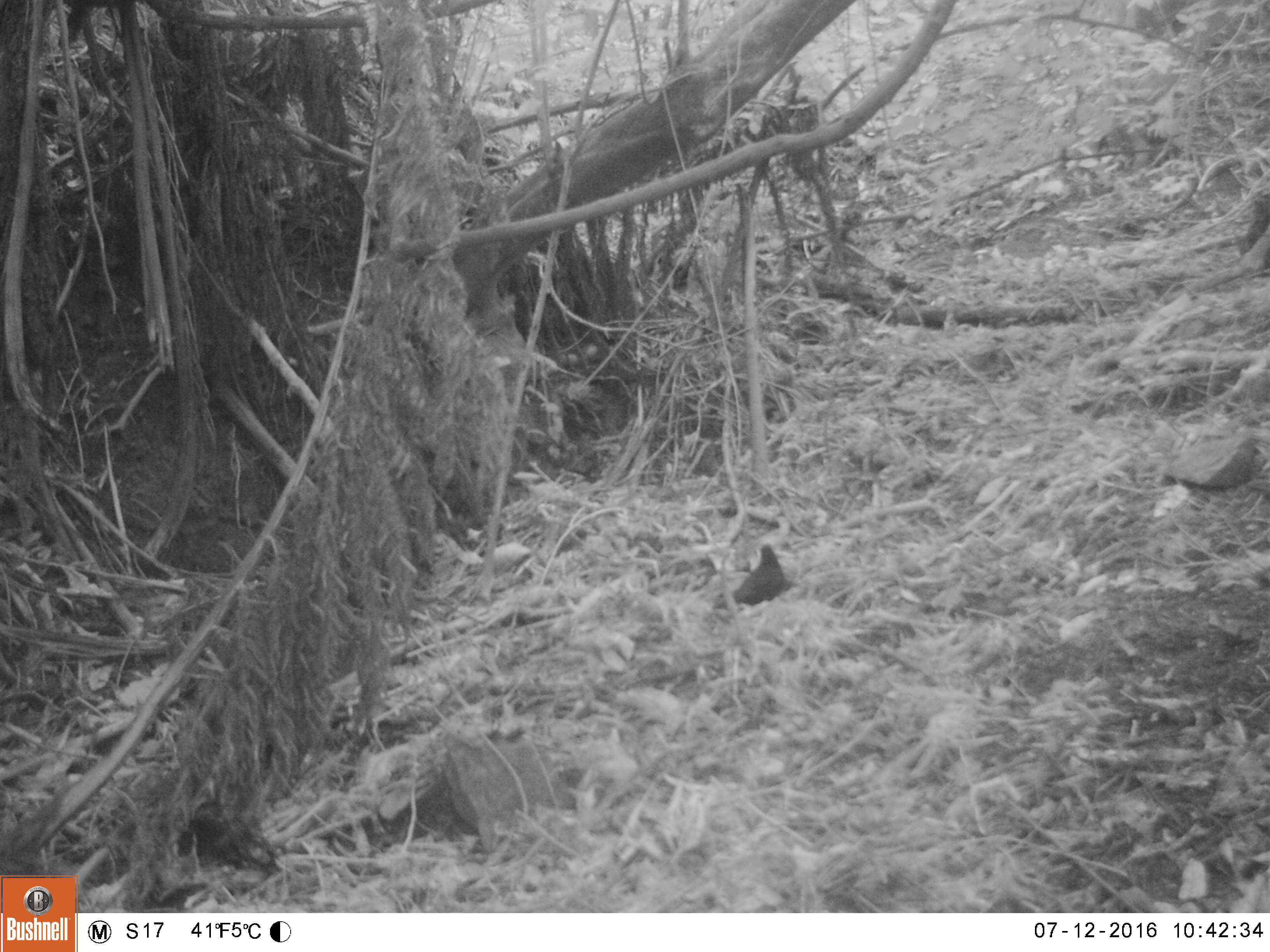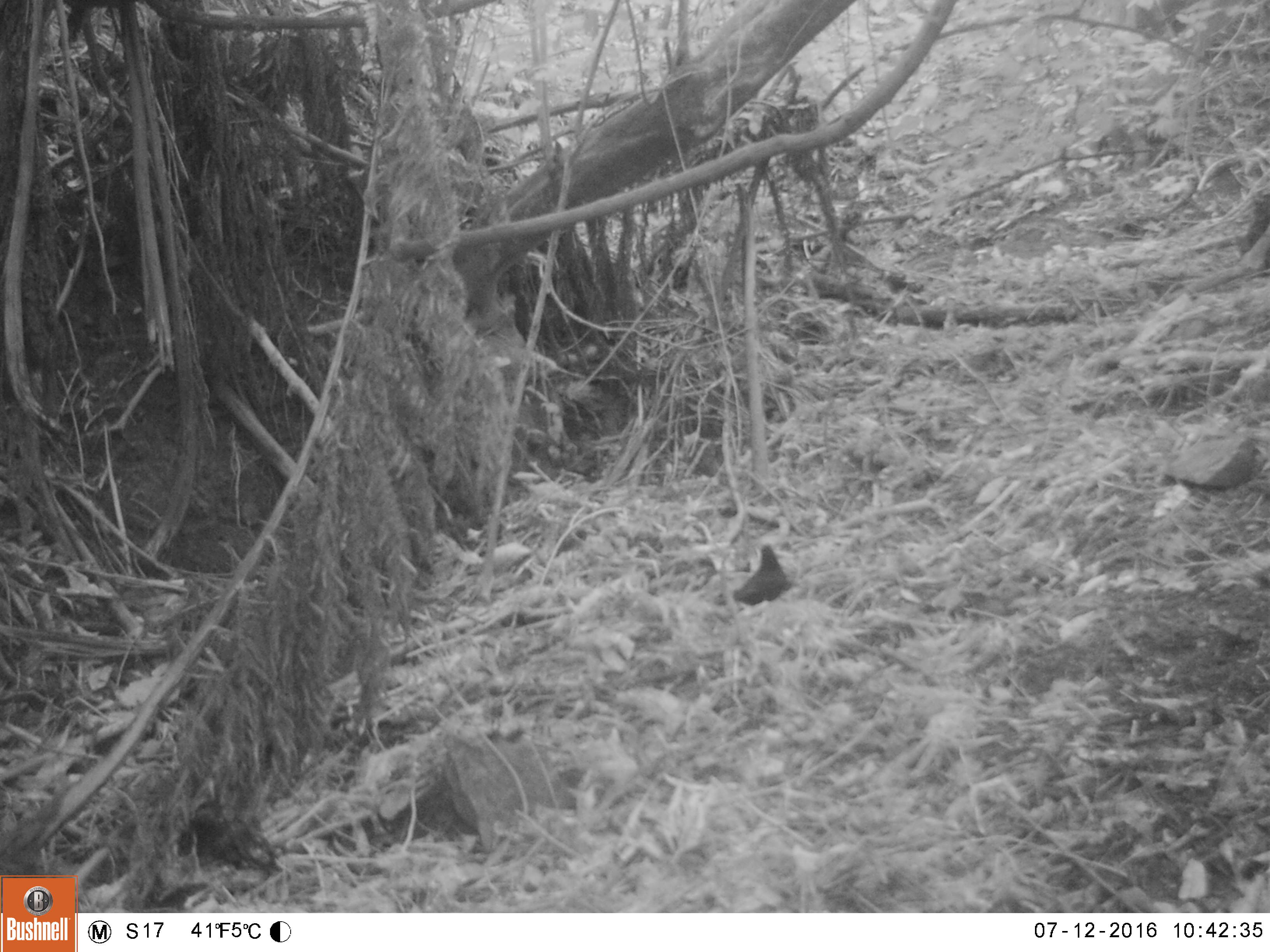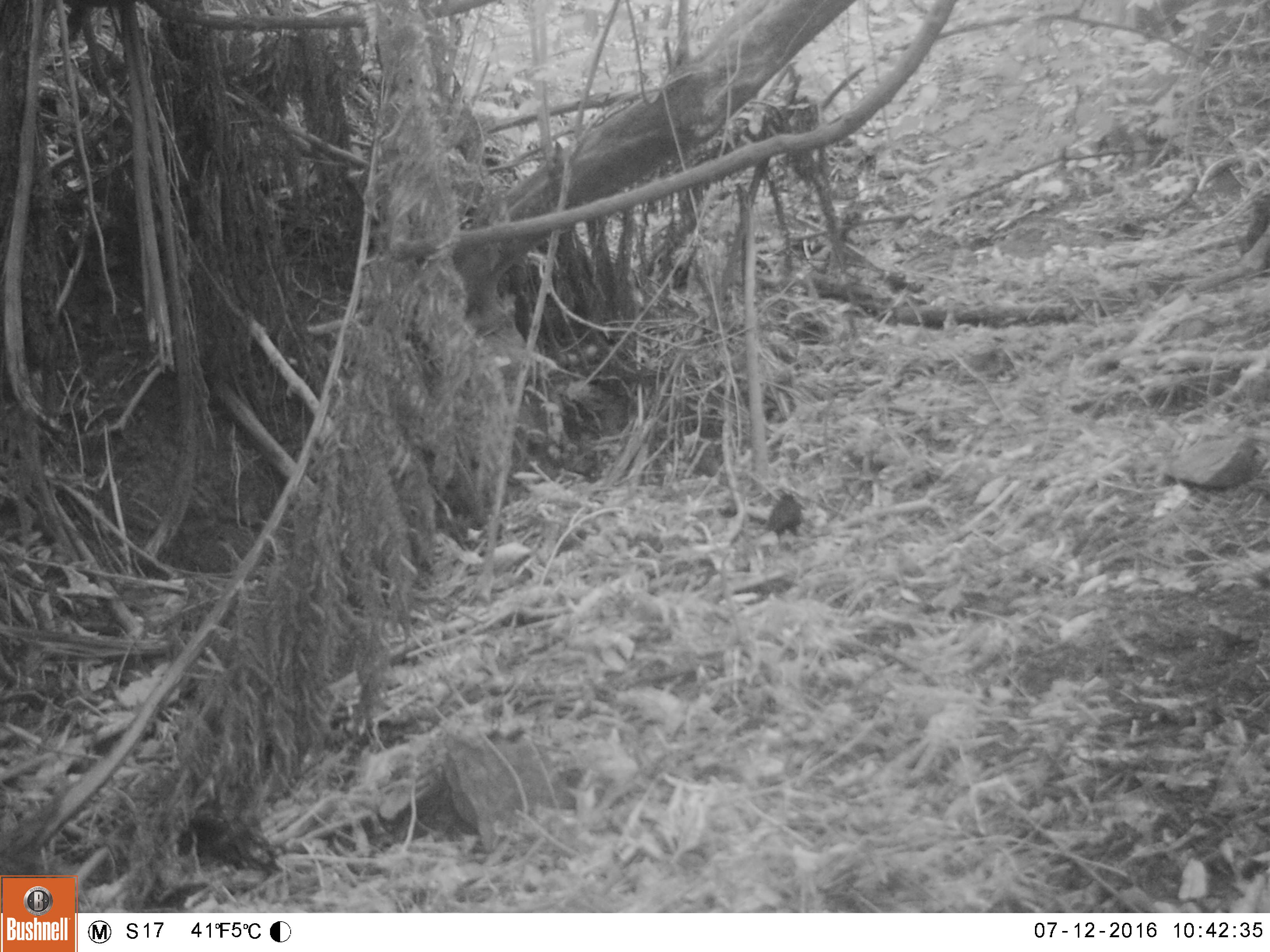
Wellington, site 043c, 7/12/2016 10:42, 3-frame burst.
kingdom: Animalia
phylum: Chordata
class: Aves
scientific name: Aves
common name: bird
Bird (Aves).